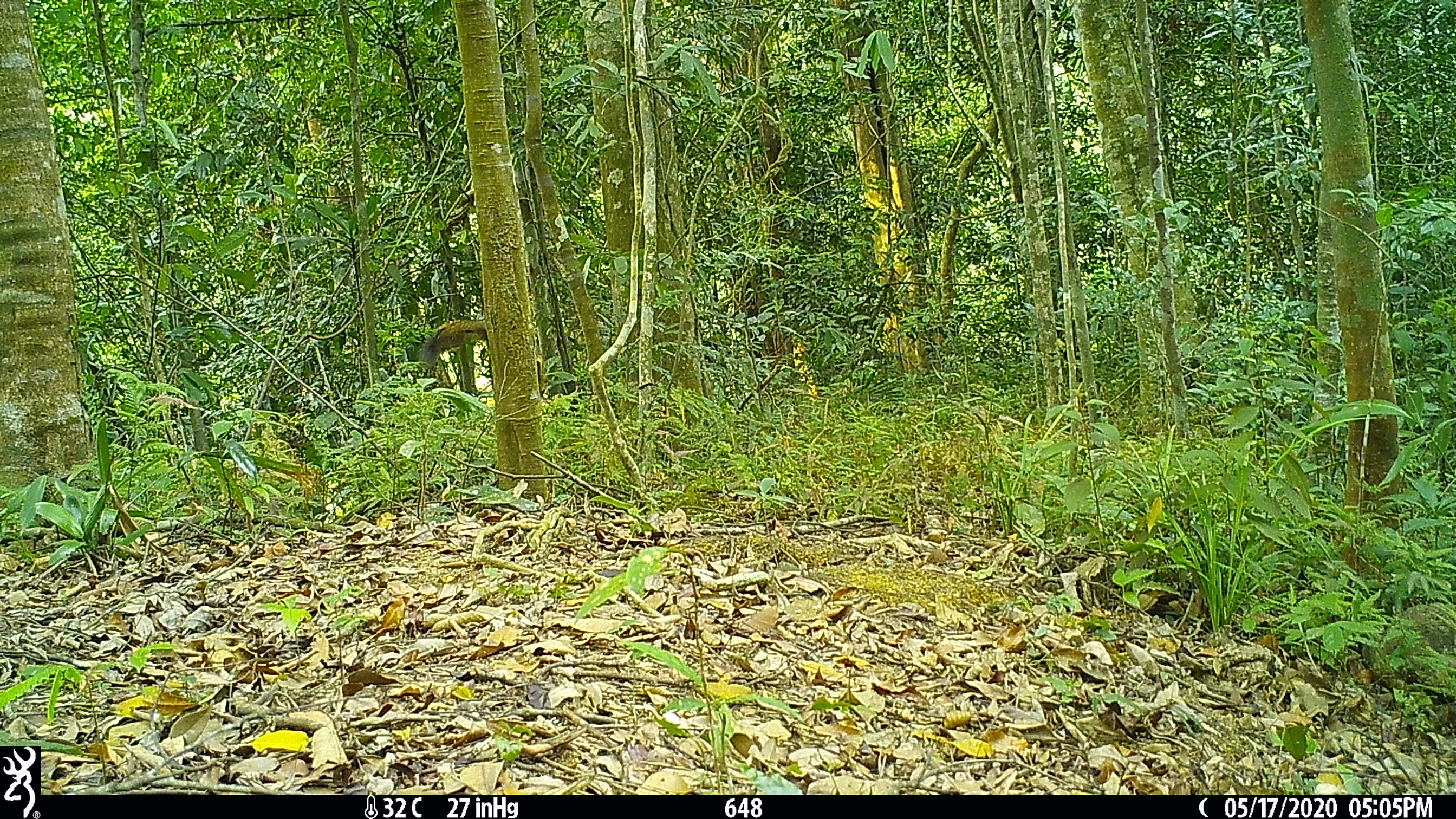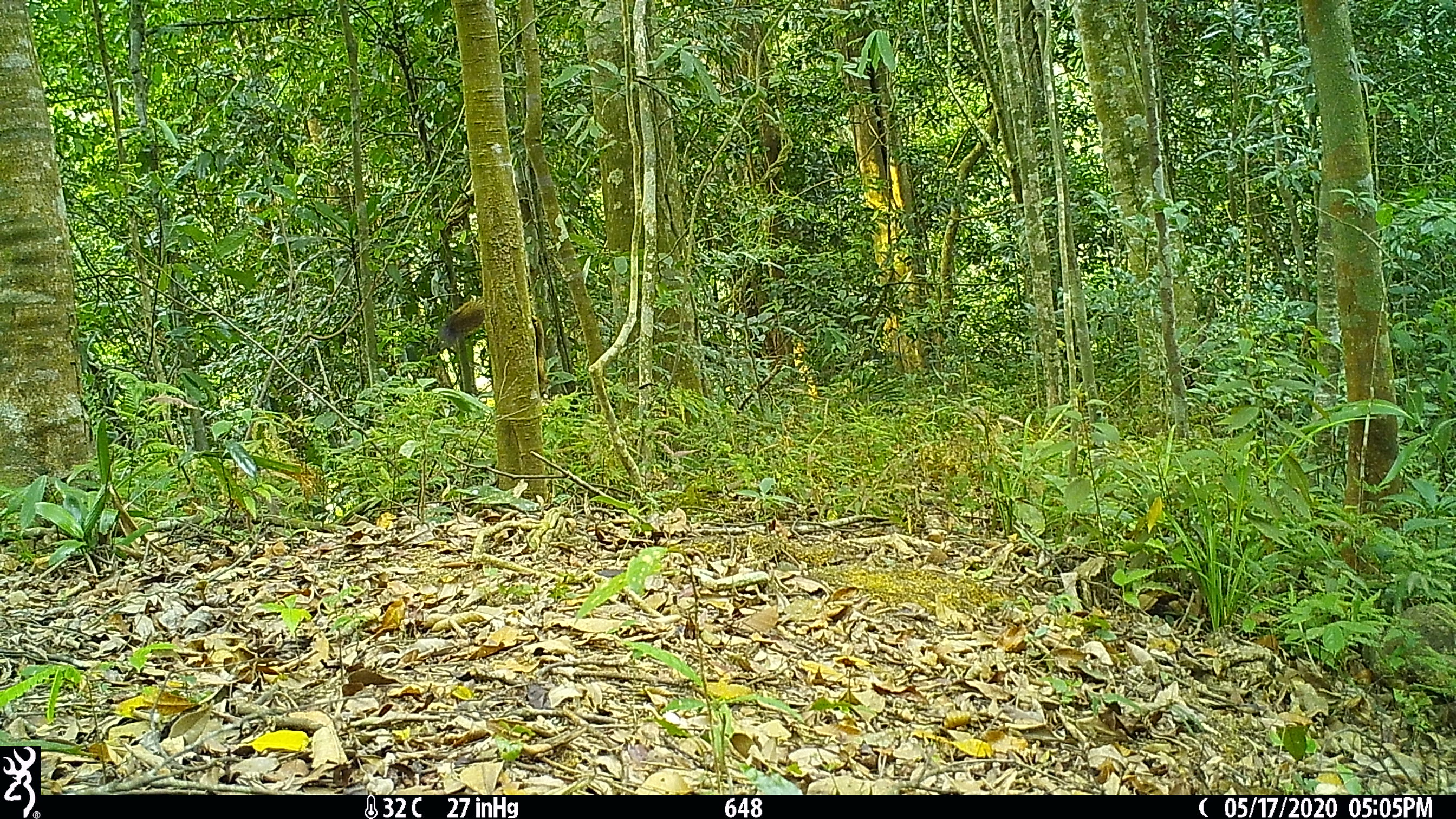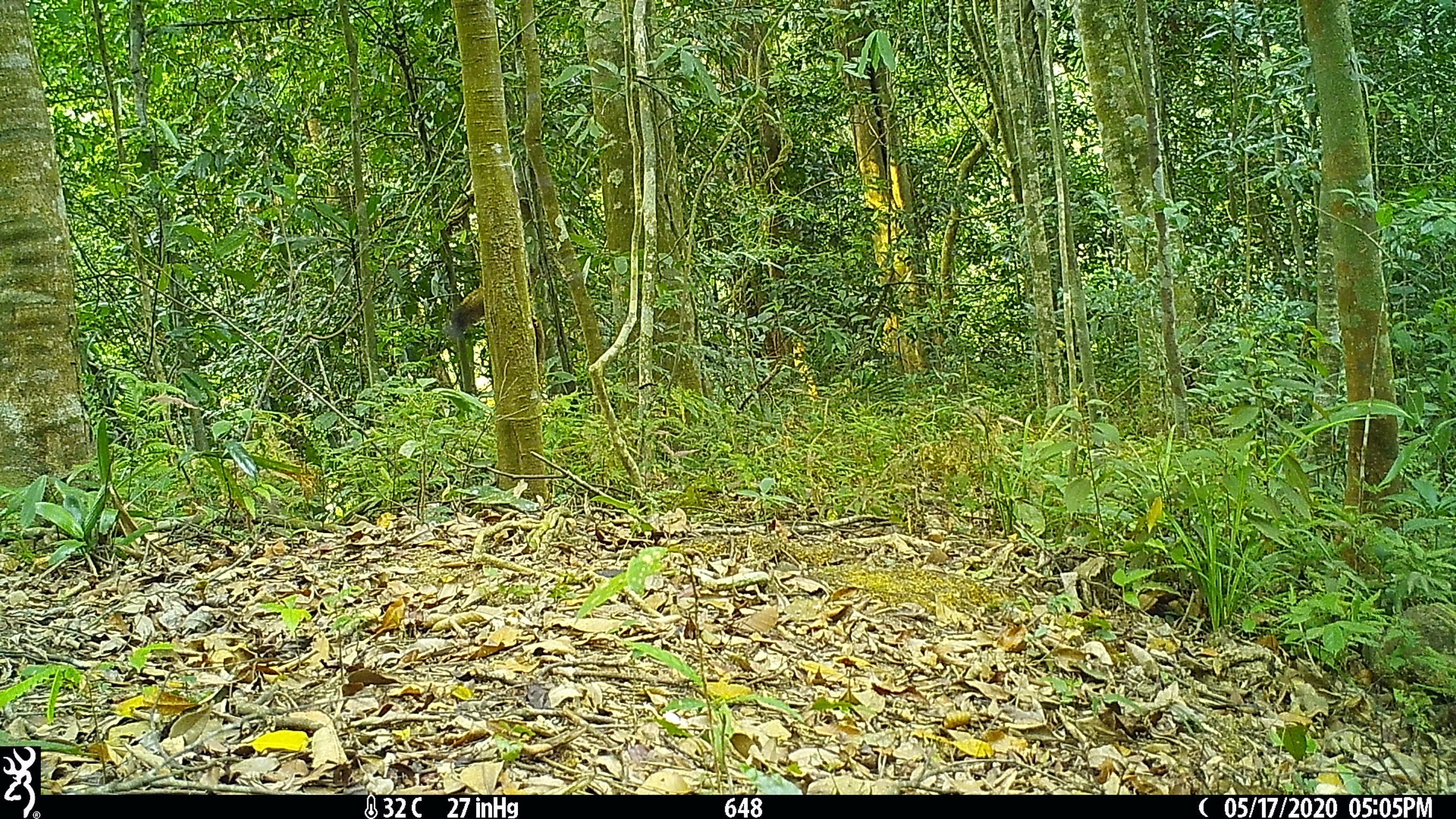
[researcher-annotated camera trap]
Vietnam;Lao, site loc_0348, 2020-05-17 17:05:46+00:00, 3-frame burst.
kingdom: Animalia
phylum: Chordata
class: Mammalia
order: Rodentia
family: Sciuridae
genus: Callosciurus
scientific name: Callosciurus erythraeus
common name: pallas's squirrel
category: pallass squirrel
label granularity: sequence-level